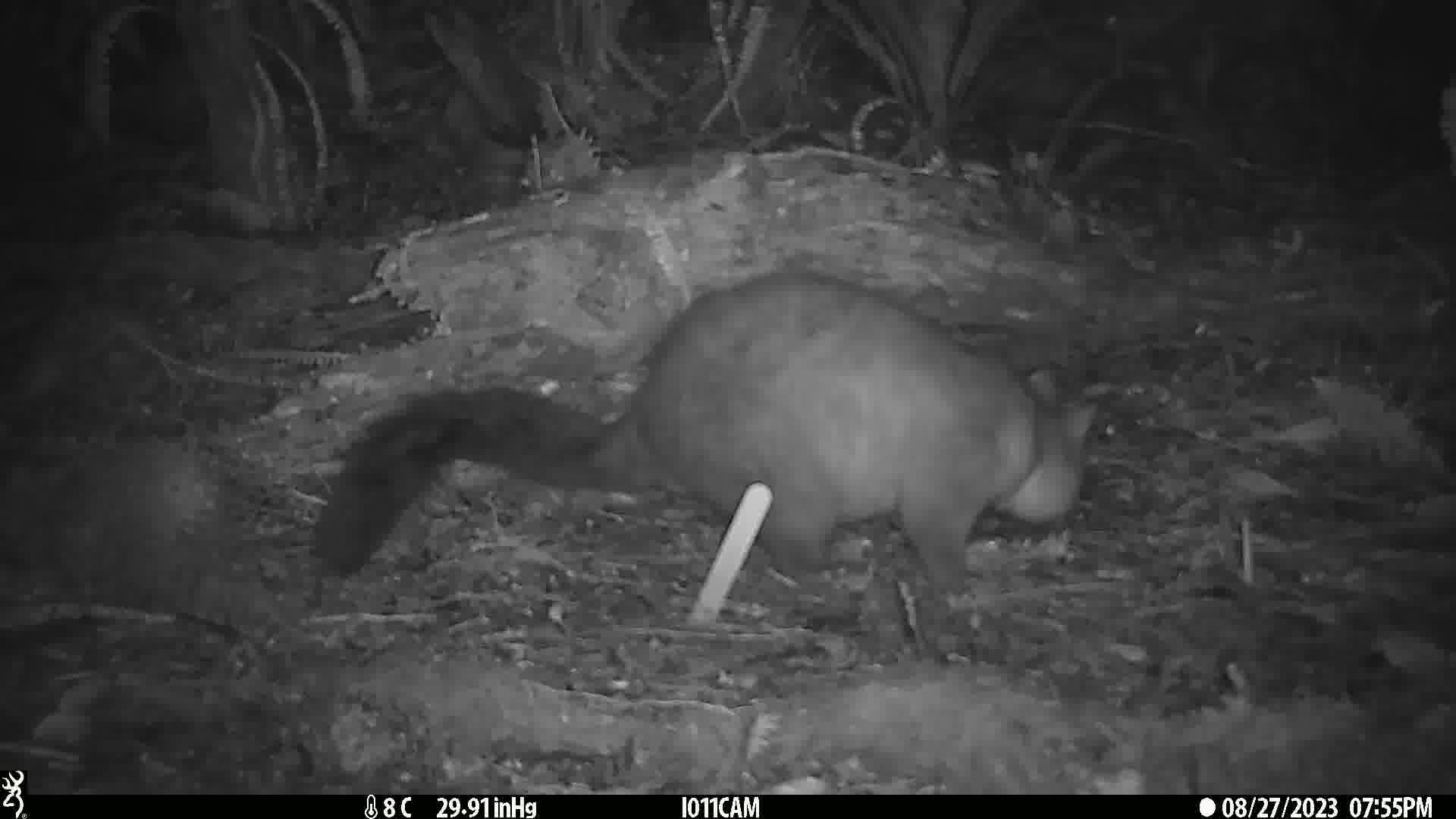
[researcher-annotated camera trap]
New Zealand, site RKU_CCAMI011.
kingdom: Animalia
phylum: Chordata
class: Mammalia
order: Diprotodontia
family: Phalangeridae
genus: Trichosurus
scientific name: Trichosurus vulpecula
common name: common brushtail possum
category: possum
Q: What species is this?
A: Possum (common brushtail possum) (Trichosurus vulpecula).